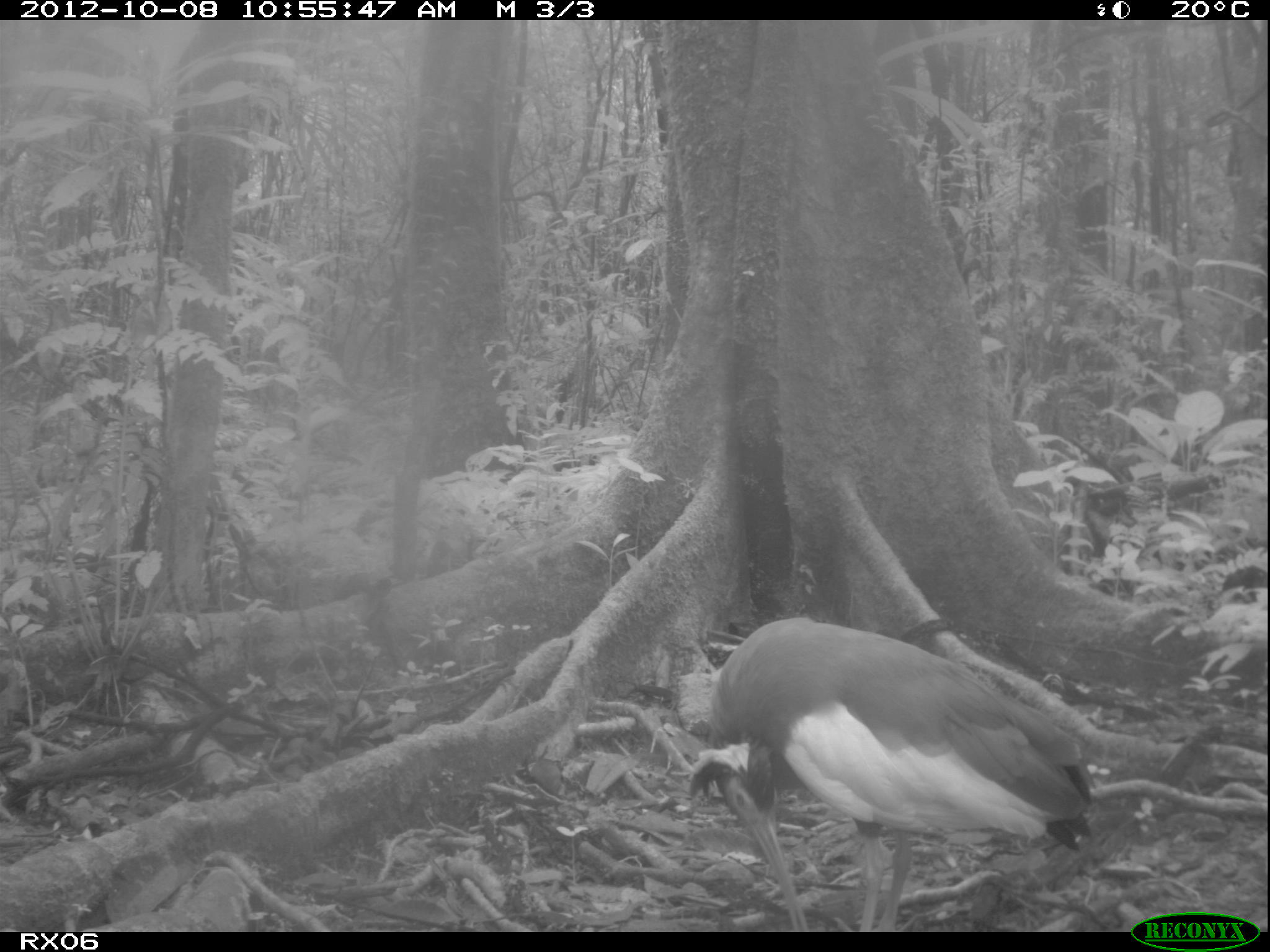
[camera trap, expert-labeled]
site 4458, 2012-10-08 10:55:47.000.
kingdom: Animalia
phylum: Chordata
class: Aves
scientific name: Aves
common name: bird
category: unknown bird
Unknown bird (bird) (Aves), count 2.